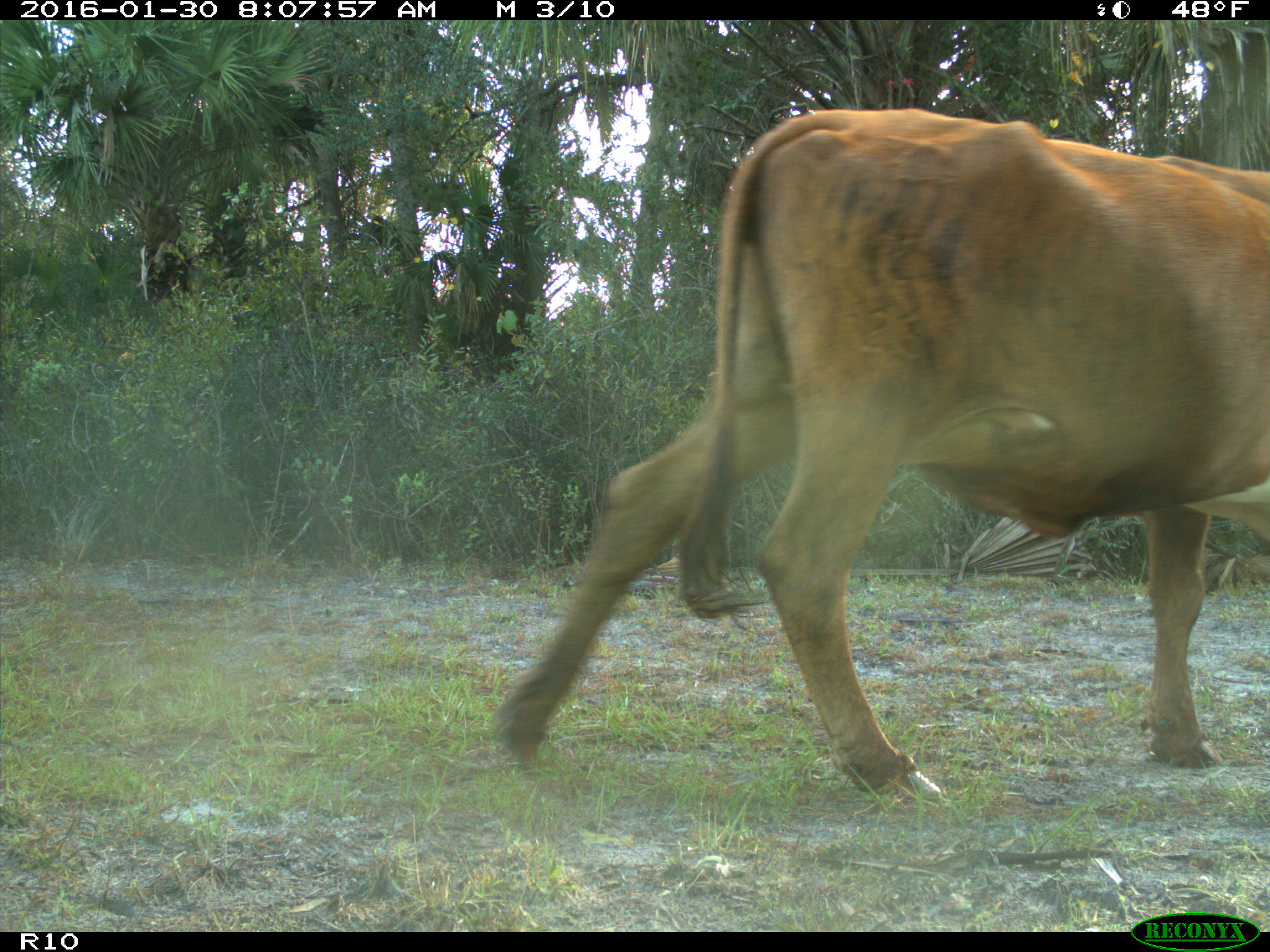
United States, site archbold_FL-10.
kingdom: Animalia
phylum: Chordata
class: Mammalia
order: Artiodactyla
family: Bovidae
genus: Bos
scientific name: Bos taurus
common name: domestic cow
Bos taurus (domestic cow).